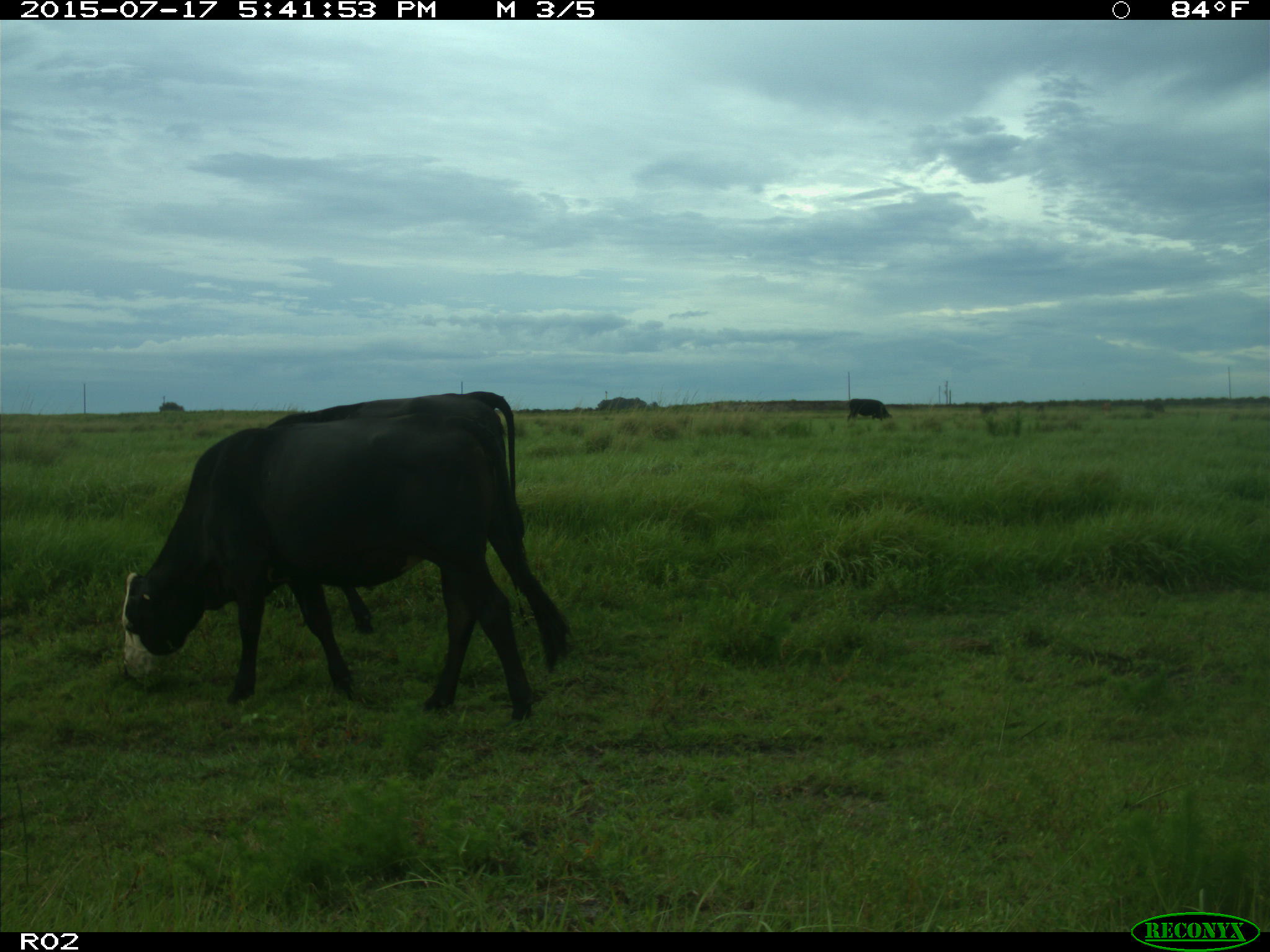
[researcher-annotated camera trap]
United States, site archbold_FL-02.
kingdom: Animalia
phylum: Chordata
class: Mammalia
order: Artiodactyla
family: Bovidae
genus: Bos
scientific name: Bos taurus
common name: domestic cow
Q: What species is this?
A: Bos taurus (domestic cow).